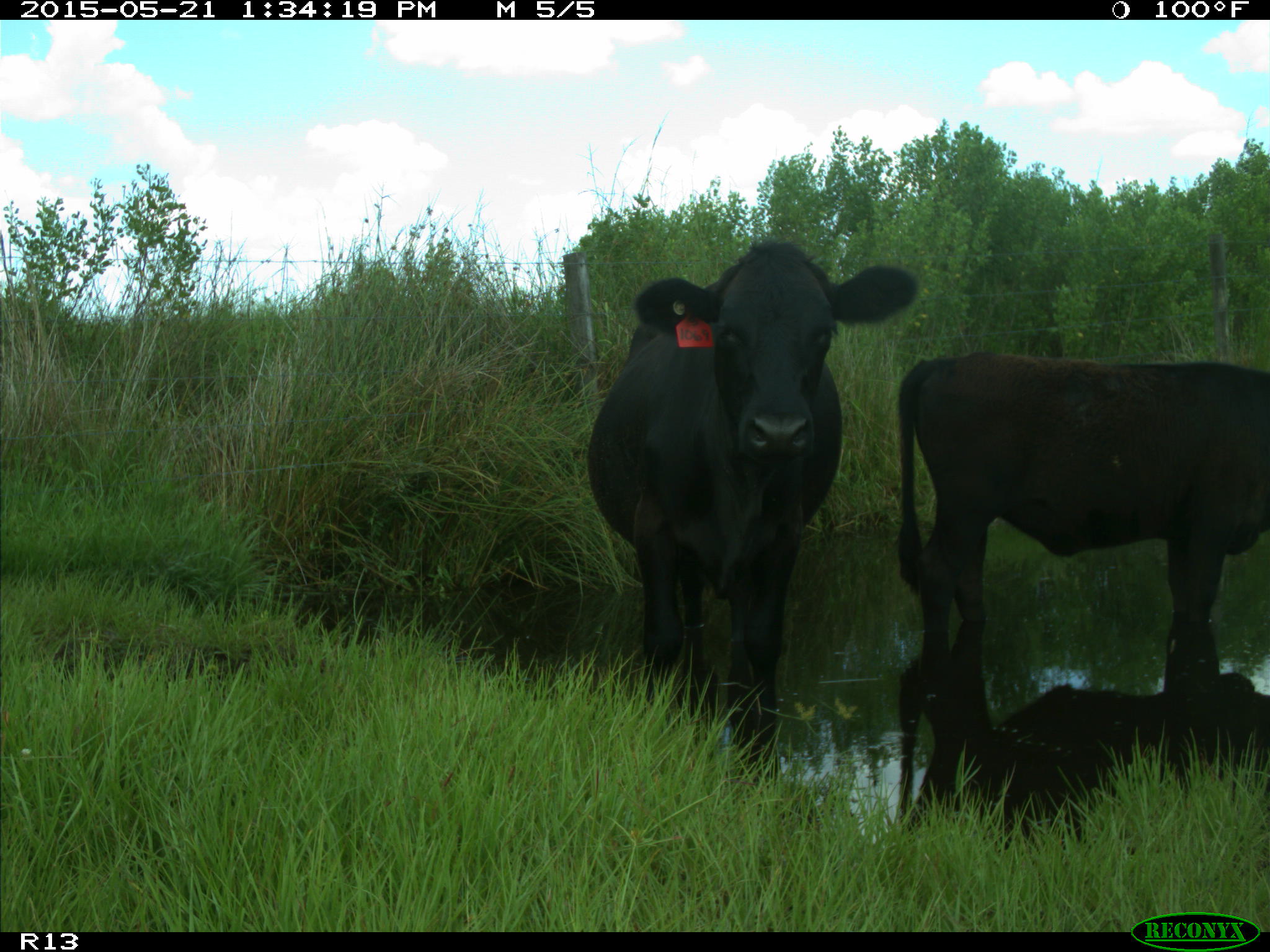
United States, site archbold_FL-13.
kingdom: Animalia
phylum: Chordata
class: Mammalia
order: Artiodactyla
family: Bovidae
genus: Bos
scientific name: Bos taurus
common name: domestic cow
Bos taurus (domestic cow).